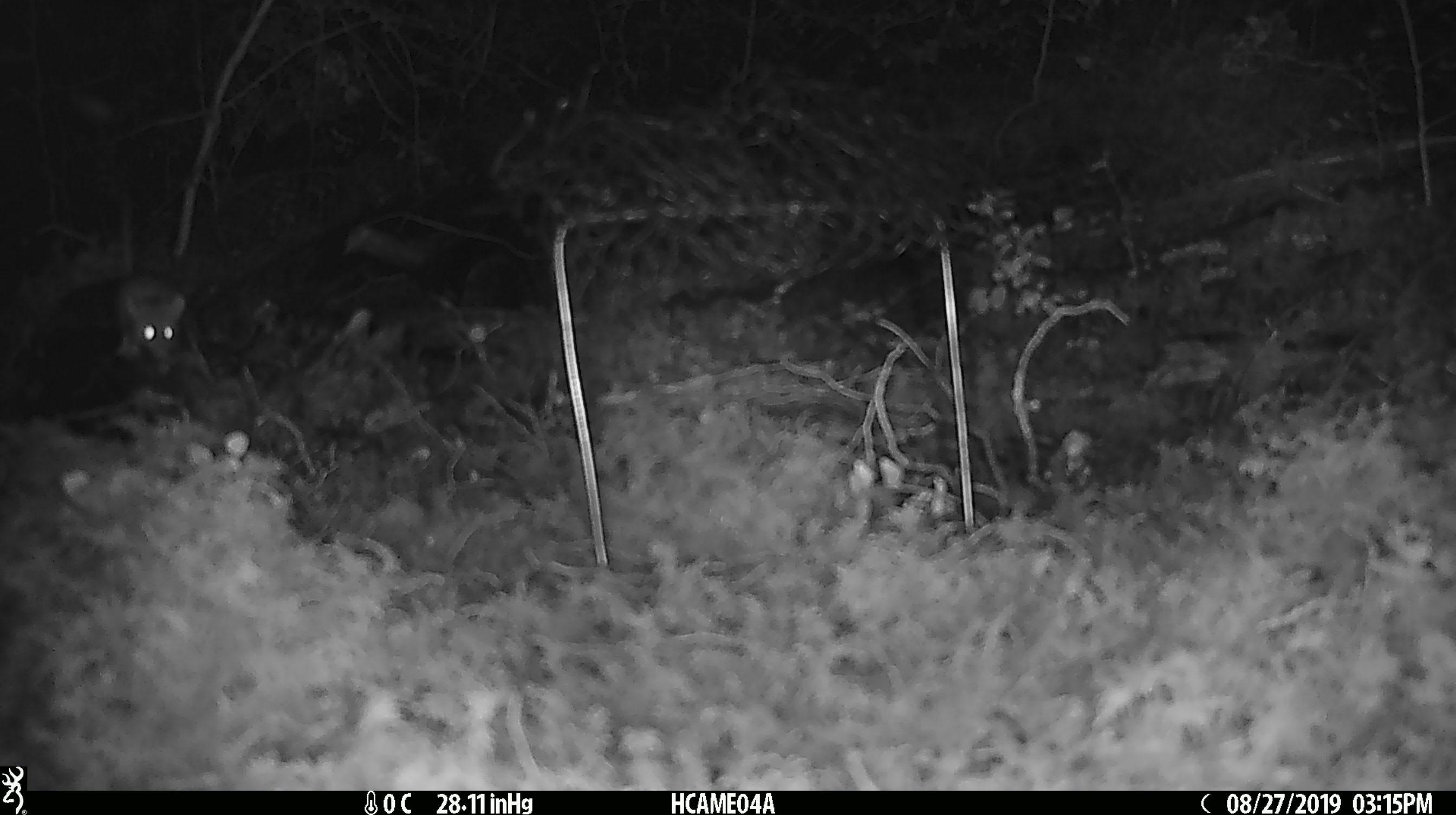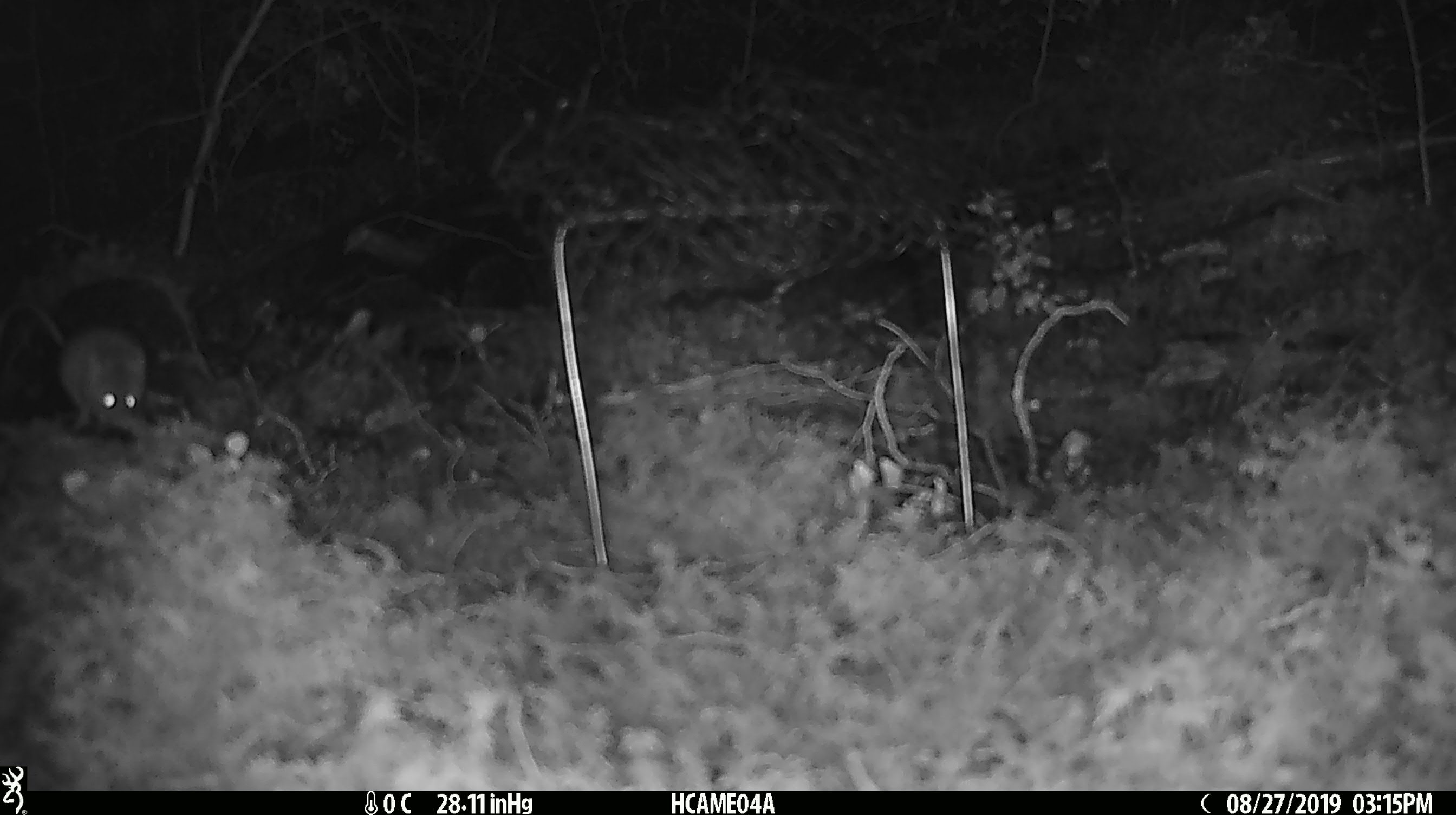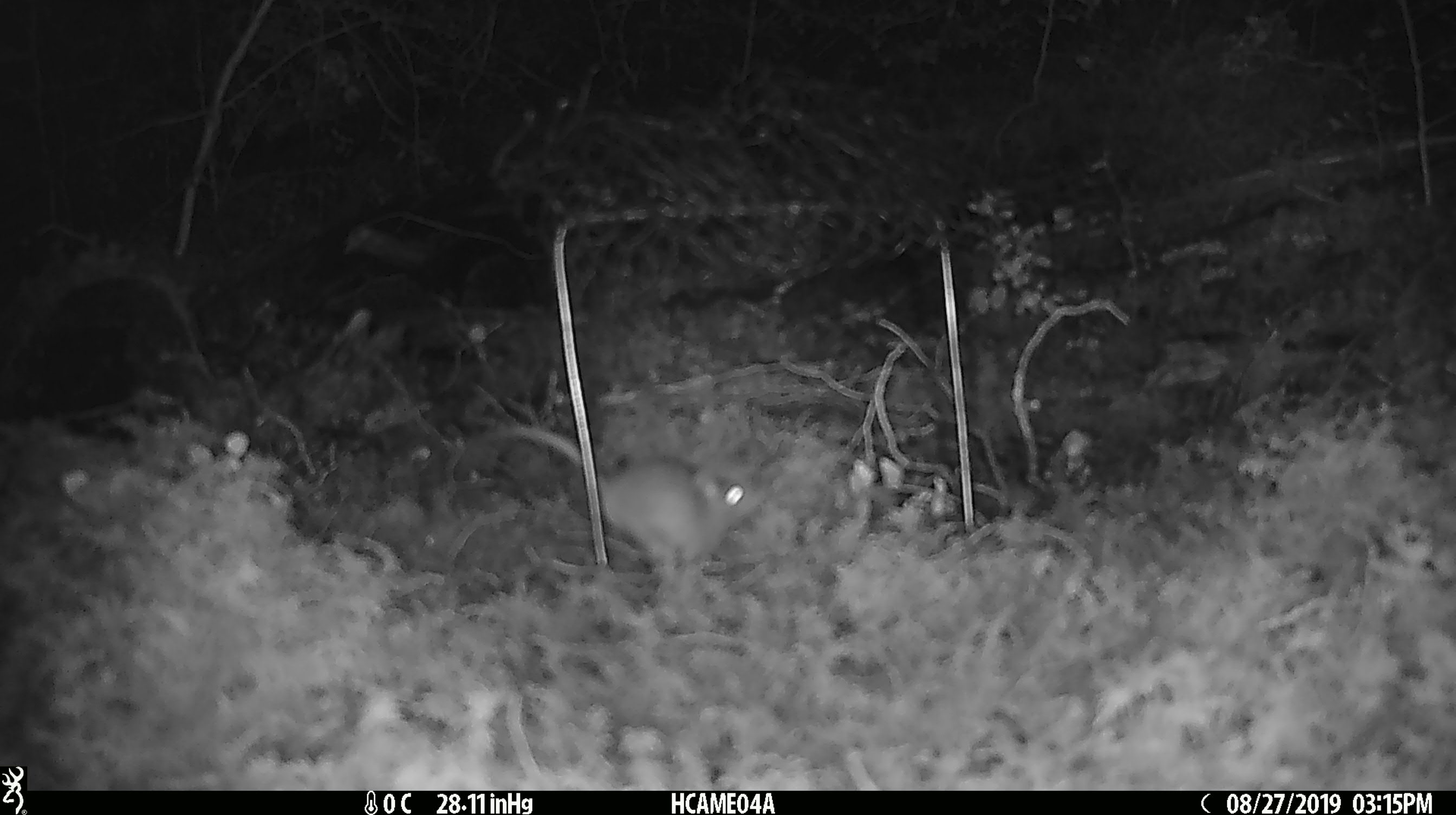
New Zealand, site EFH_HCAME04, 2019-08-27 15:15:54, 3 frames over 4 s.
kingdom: Animalia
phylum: Chordata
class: Mammalia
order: Rodentia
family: Muridae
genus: Mus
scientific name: Mus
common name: mouse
Mouse (Mus).